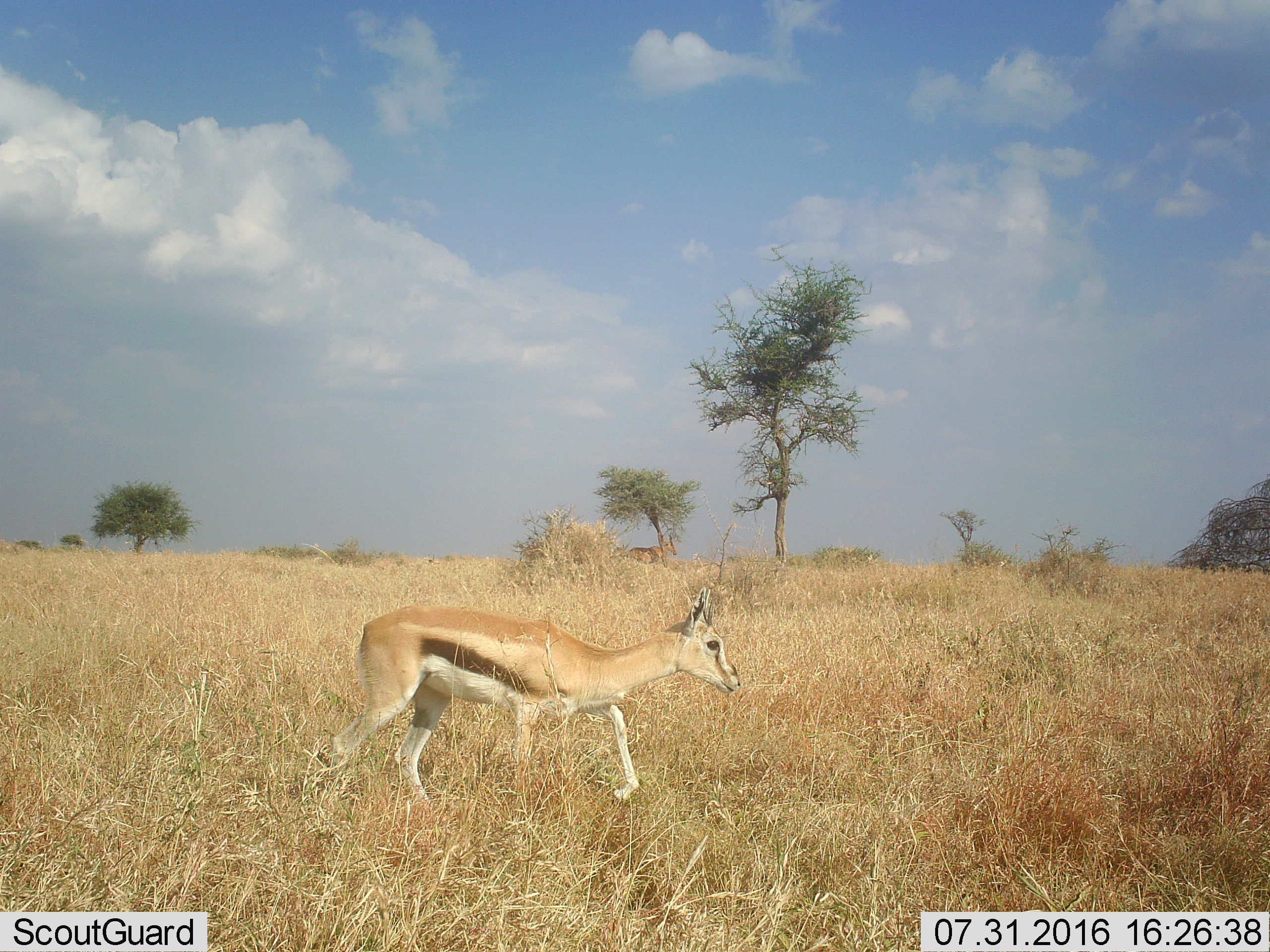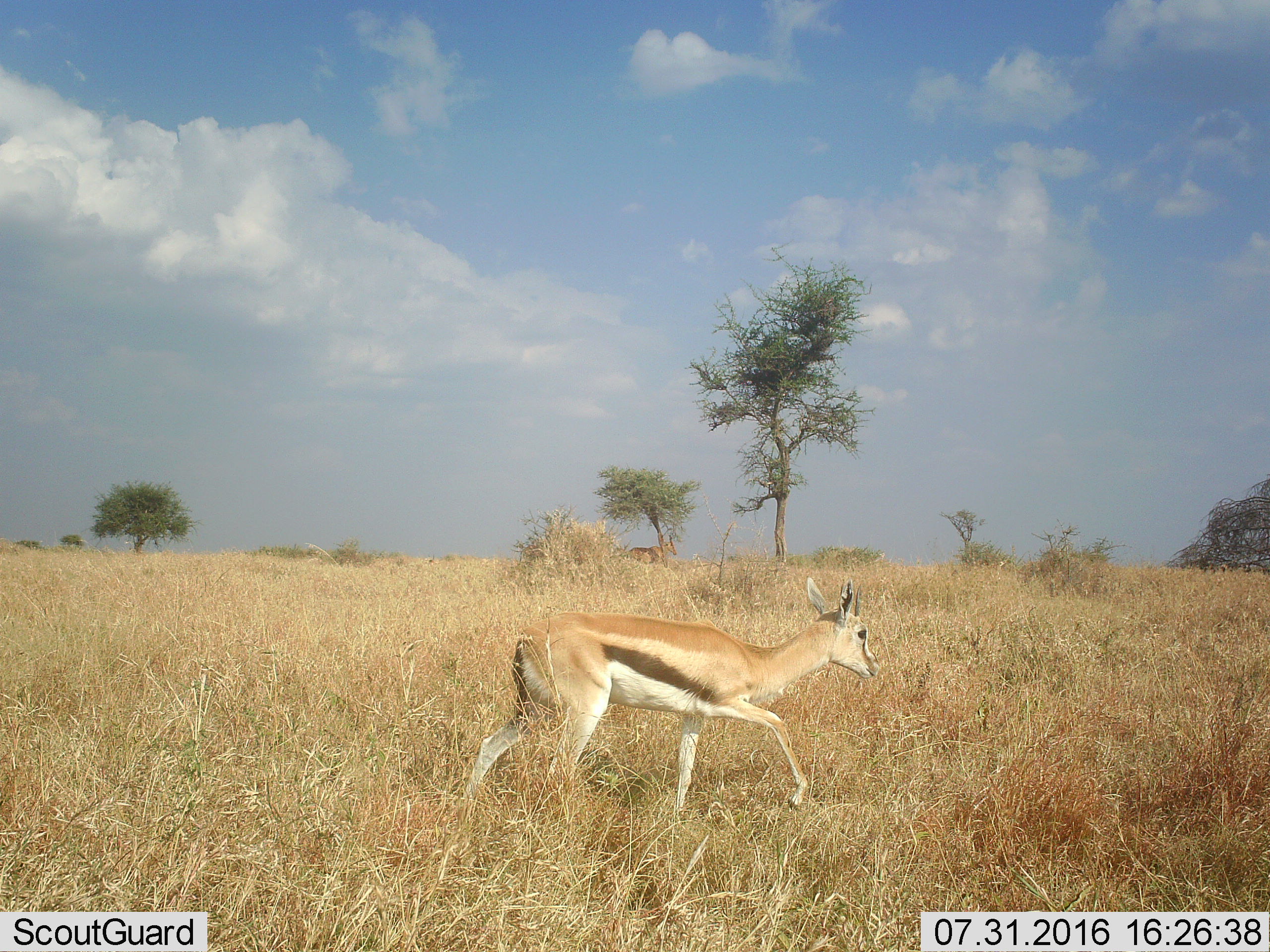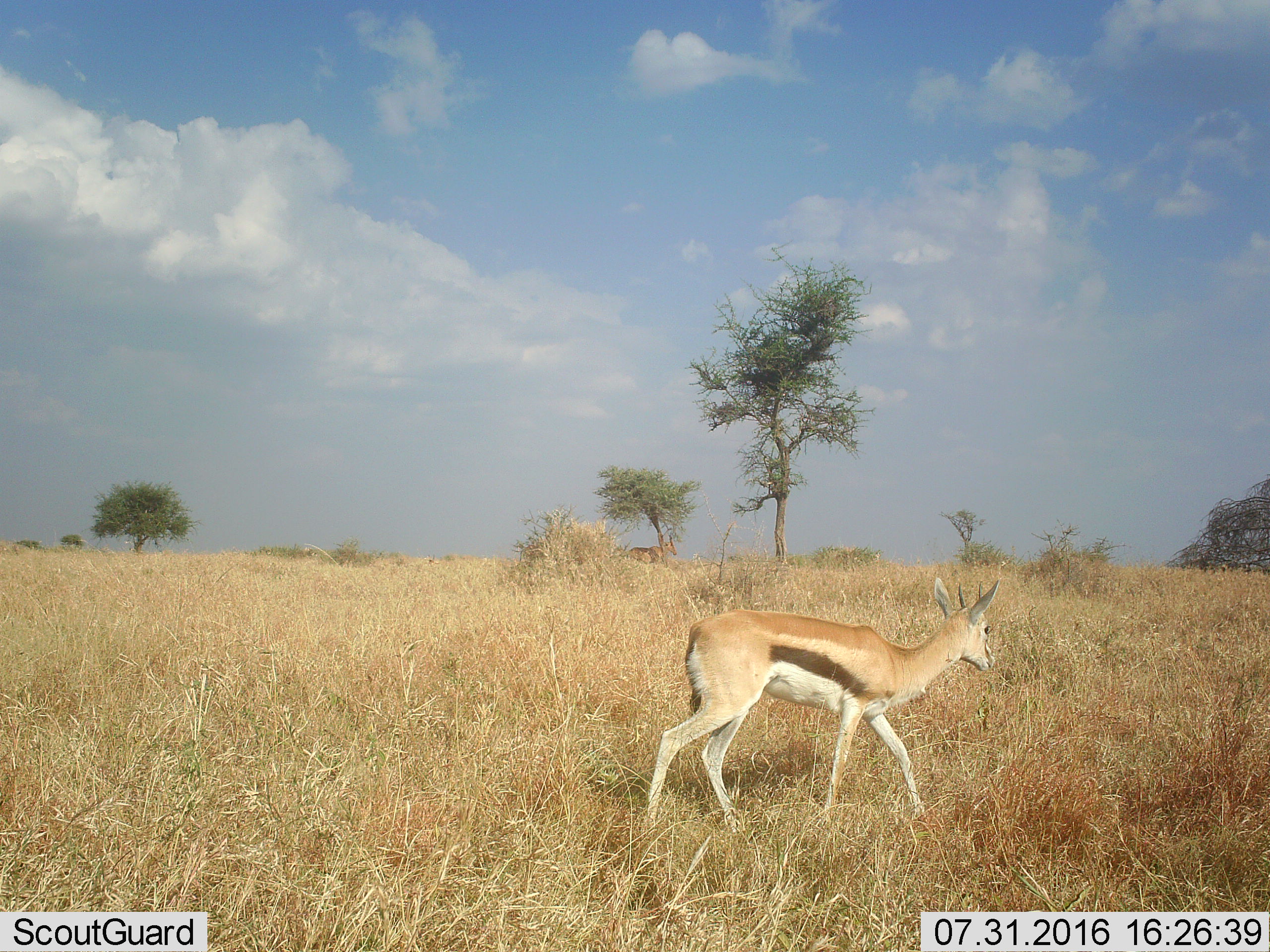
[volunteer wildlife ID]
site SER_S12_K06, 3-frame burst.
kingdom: Animalia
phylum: Chordata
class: Mammalia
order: Artiodactyla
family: Bovidae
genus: Eudorcas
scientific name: Eudorcas thomsonii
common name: thomson's gazelle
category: gazellethomsons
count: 1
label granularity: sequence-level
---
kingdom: Animalia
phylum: Chordata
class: Mammalia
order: Artiodactyla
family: Bovidae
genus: Alcelaphus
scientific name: Alcelaphus buselaphus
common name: hartebeest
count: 1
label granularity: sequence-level